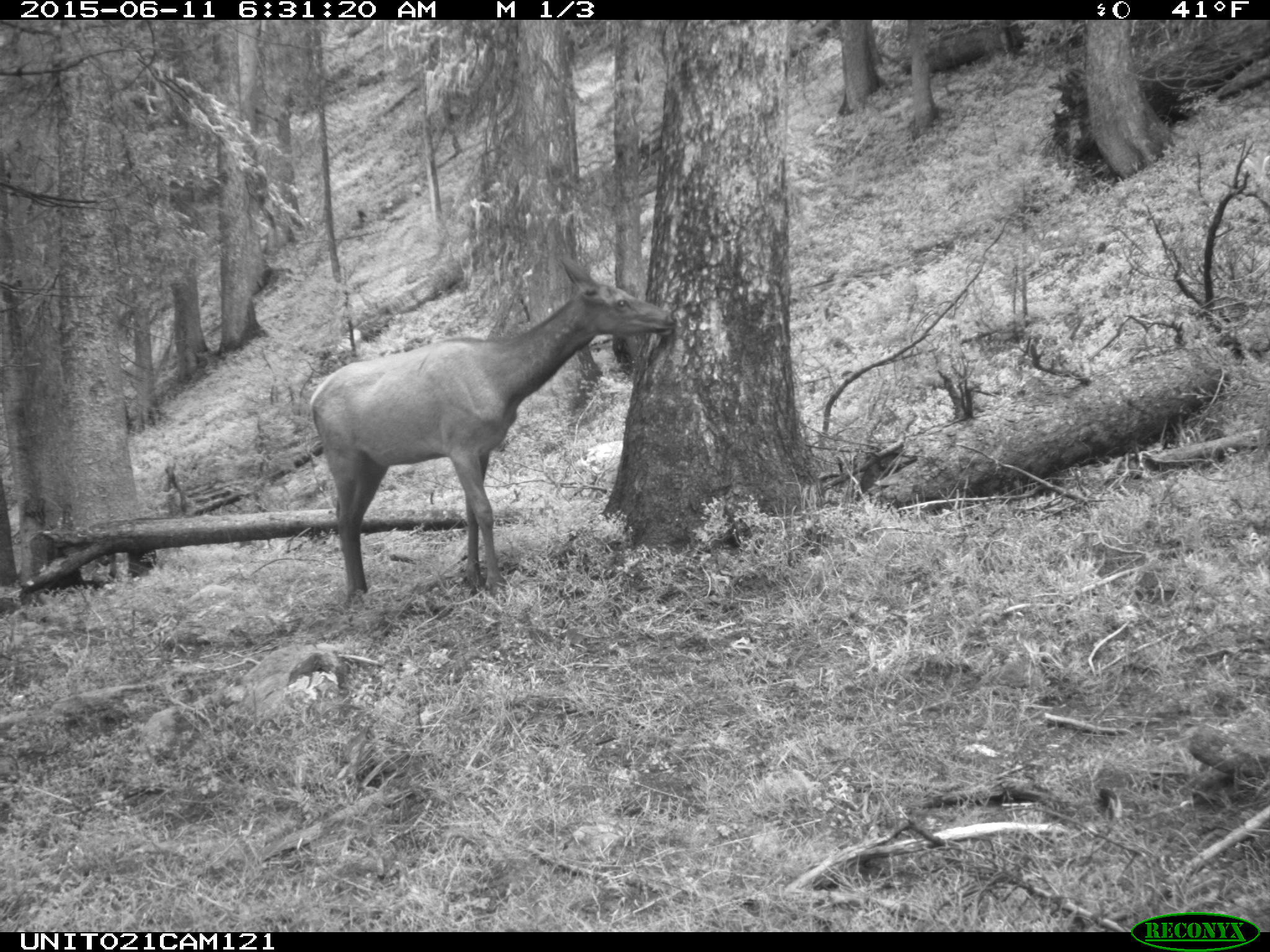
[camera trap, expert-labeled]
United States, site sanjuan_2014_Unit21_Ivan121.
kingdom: Animalia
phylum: Chordata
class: Mammalia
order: Artiodactyla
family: Cervidae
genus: Cervus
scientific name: Cervus elaphus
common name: red deer